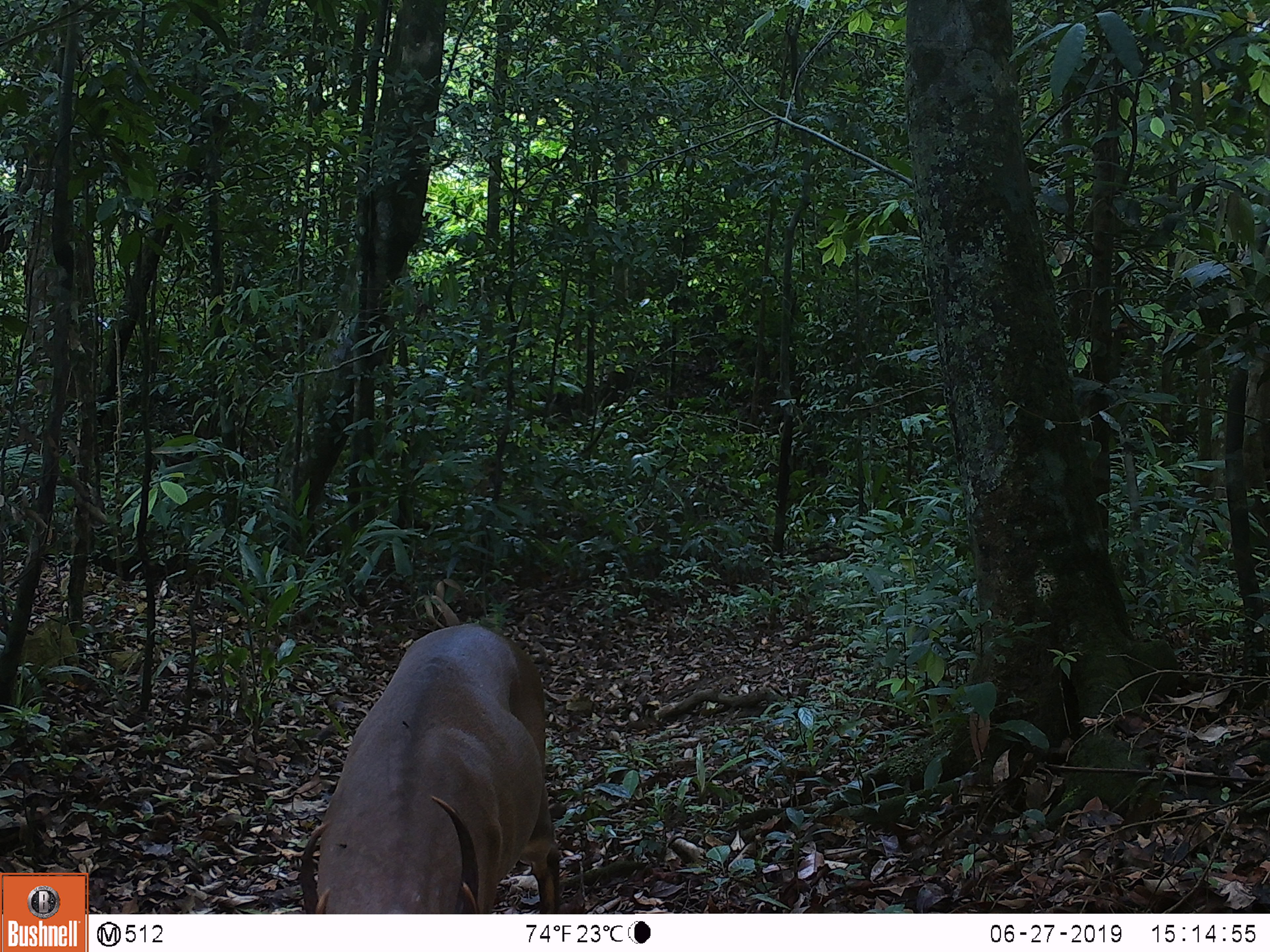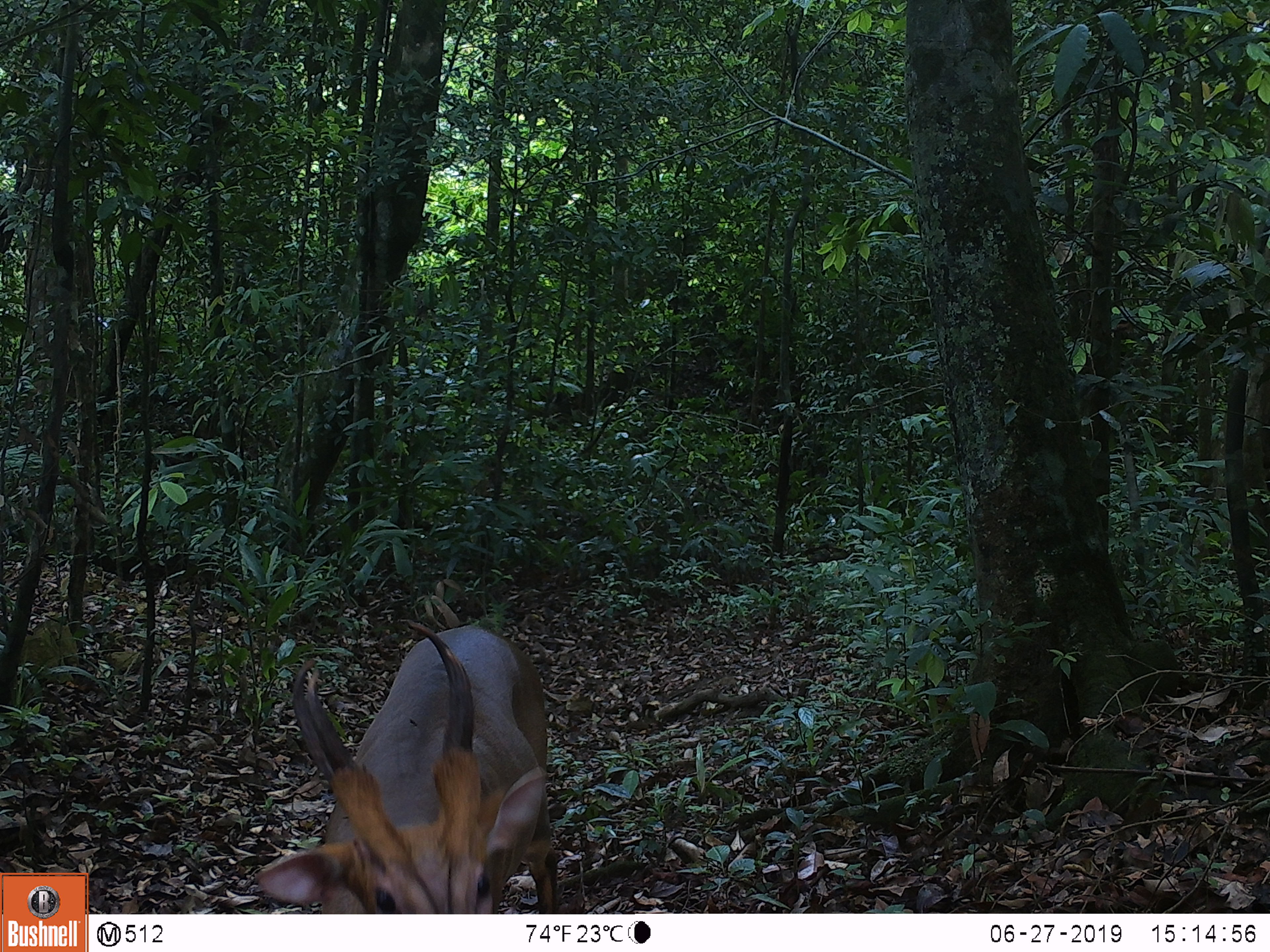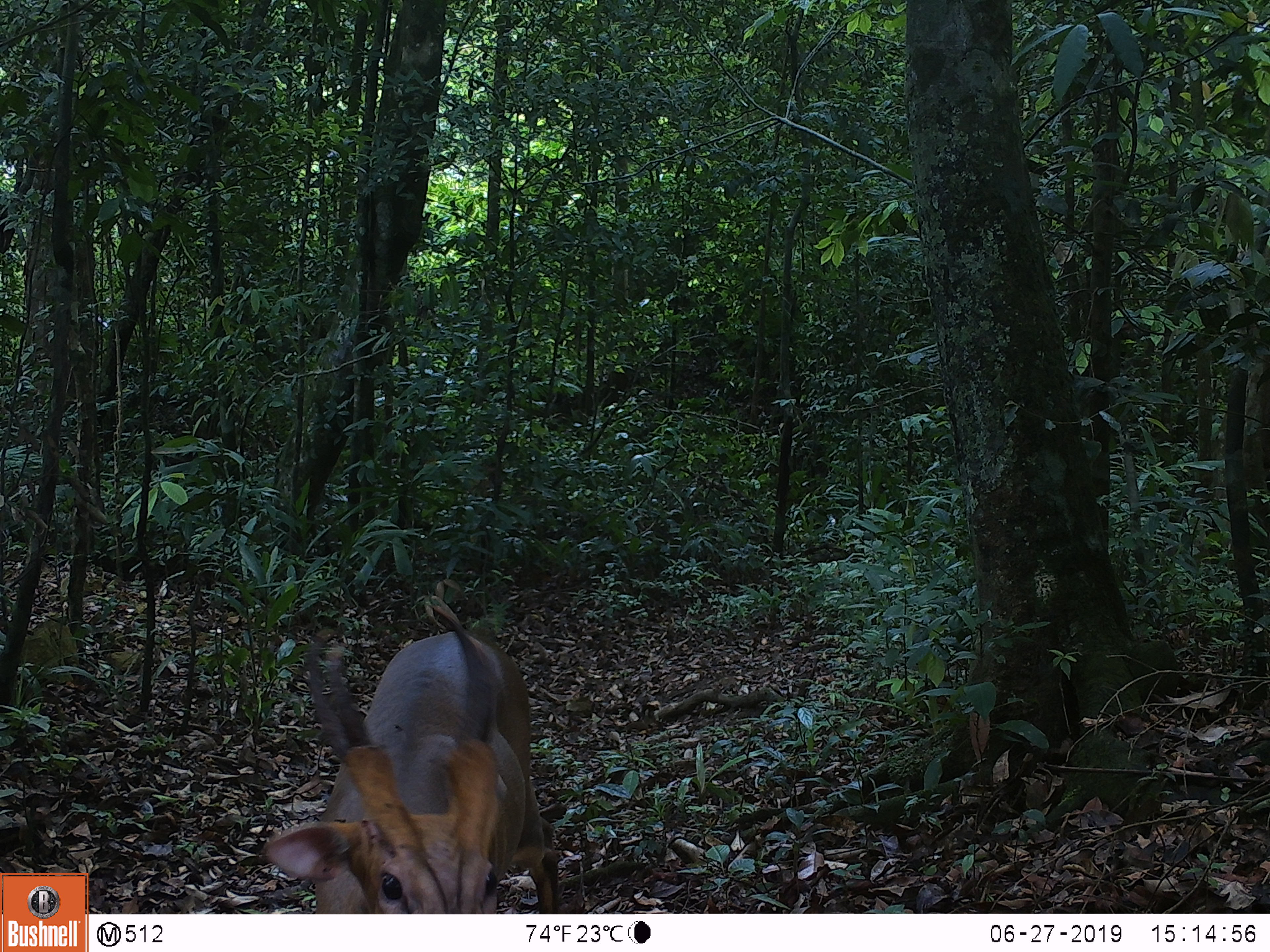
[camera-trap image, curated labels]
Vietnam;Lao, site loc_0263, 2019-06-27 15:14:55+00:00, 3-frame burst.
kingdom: Animalia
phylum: Chordata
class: Mammalia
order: Artiodactyla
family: Cervidae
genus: Muntiacus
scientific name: Muntiacus vuquangensis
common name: large-antlered muntjac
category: large antlered muntjac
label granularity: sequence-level